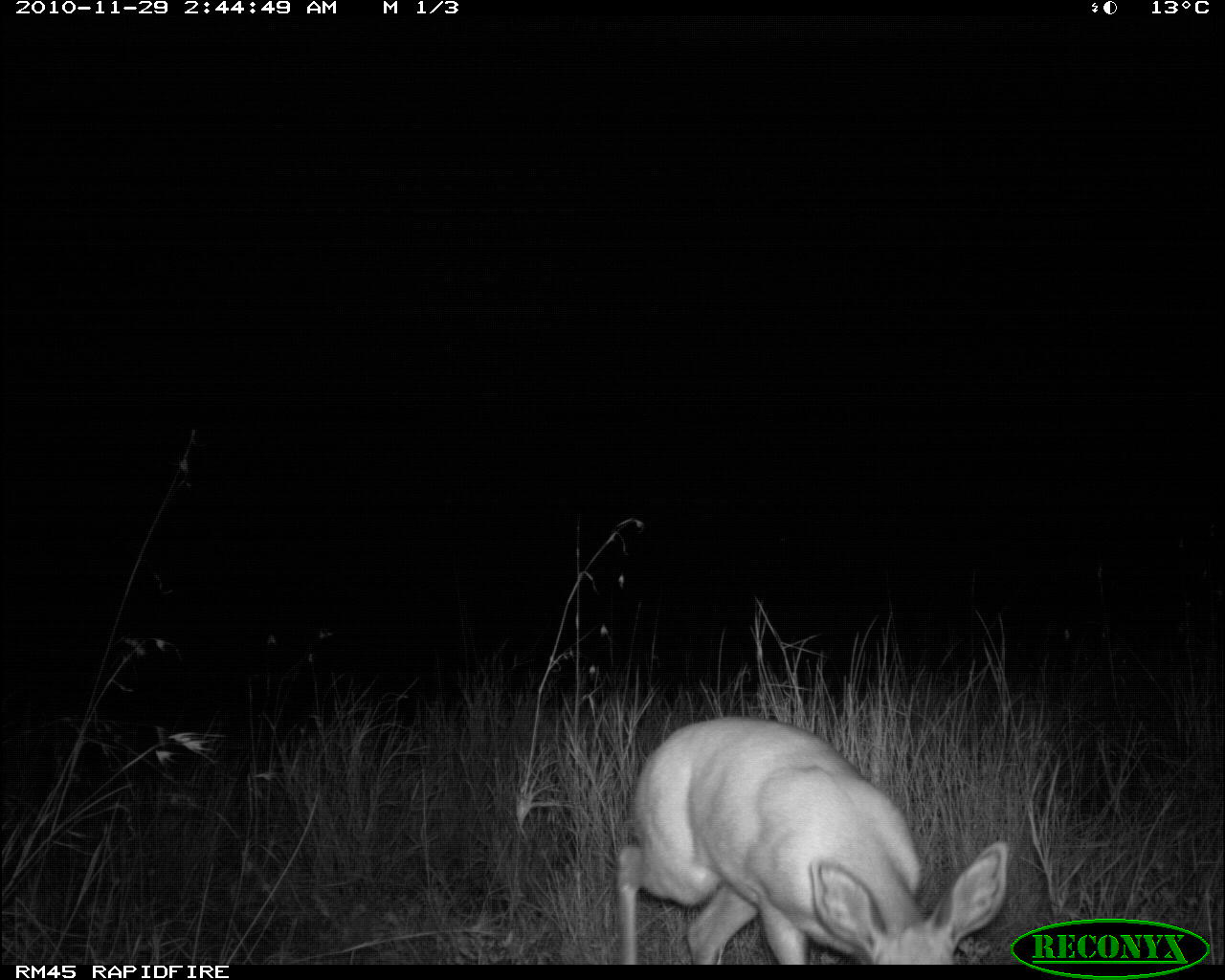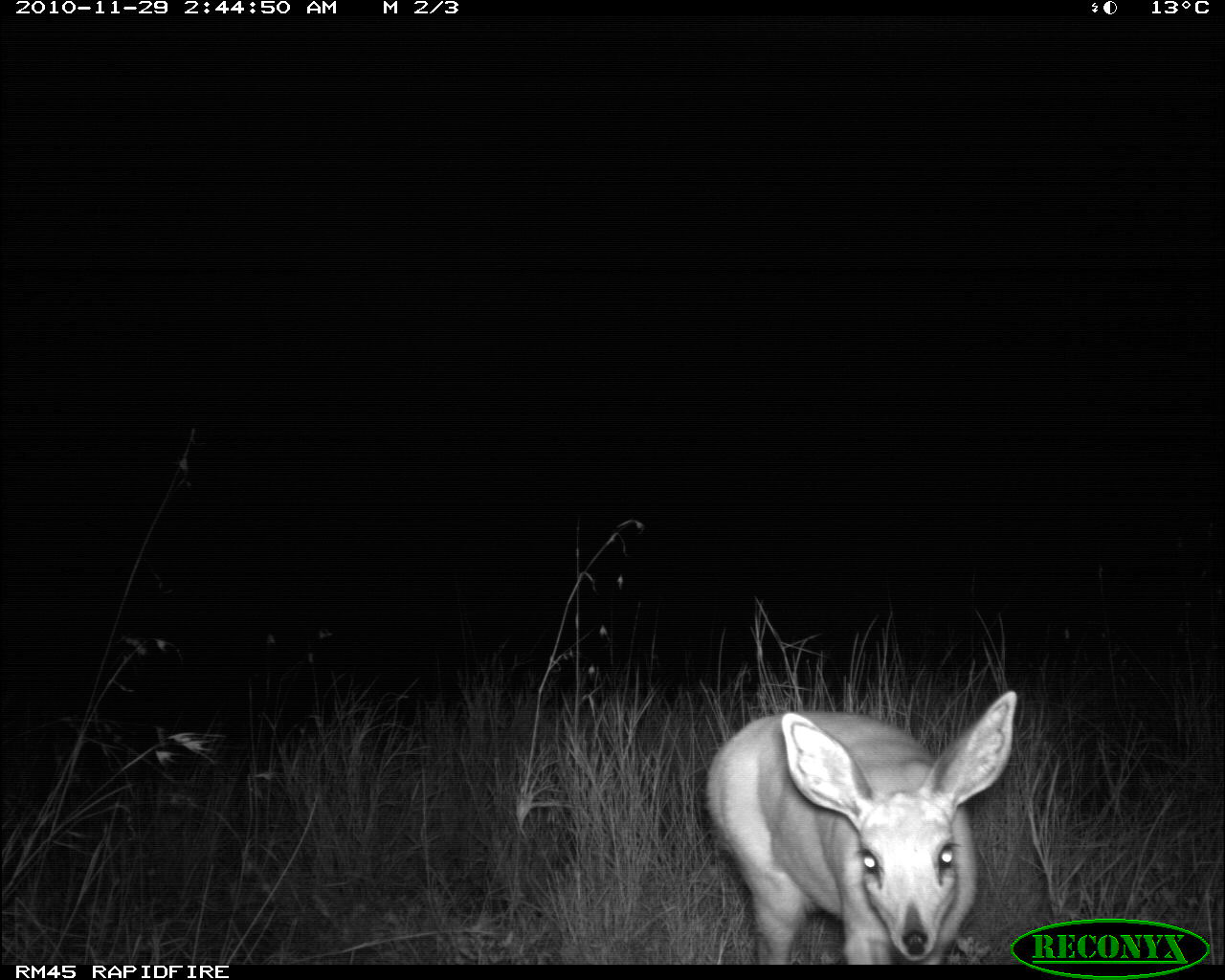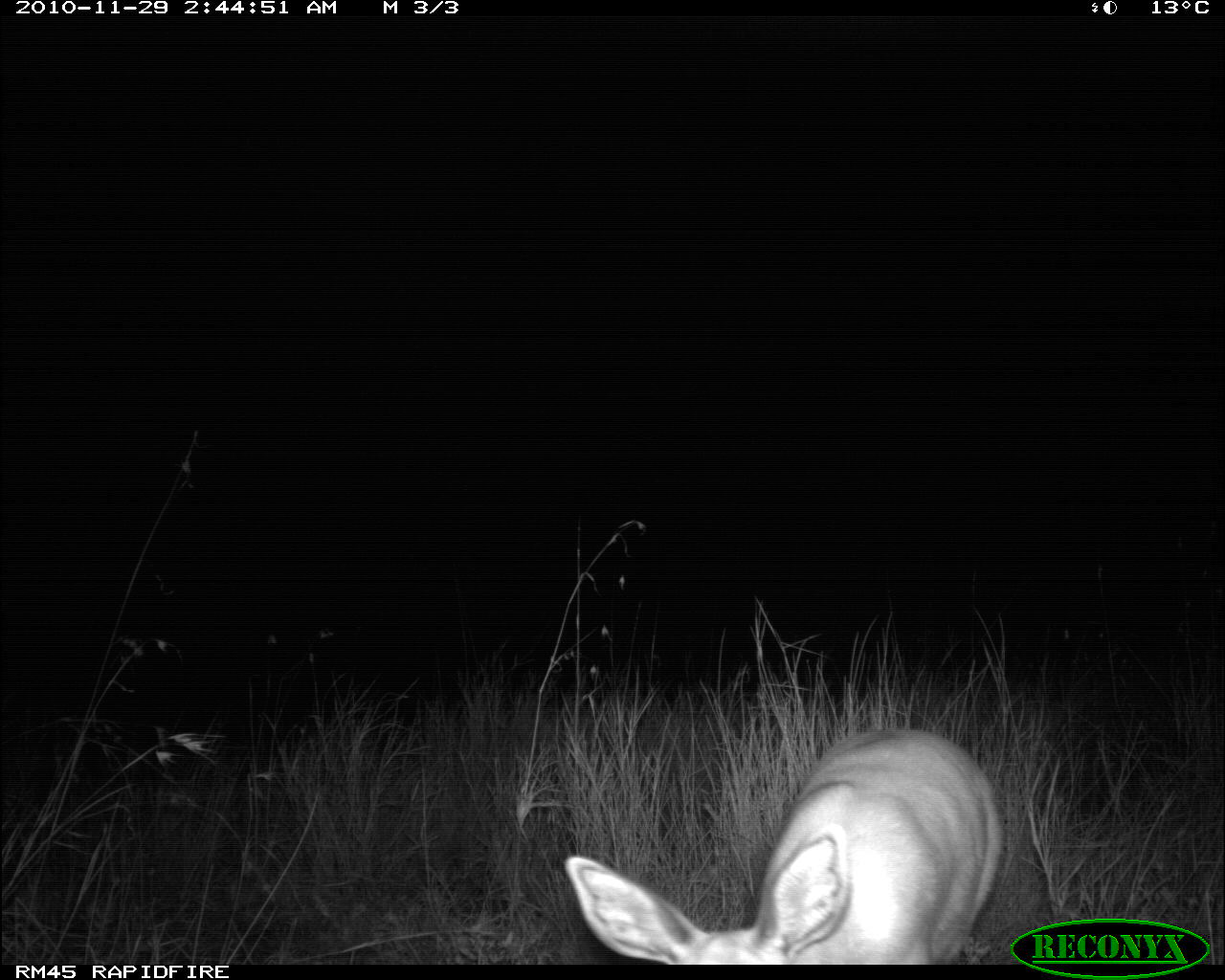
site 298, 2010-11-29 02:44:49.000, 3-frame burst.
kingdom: Animalia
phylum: Chordata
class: Mammalia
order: Artiodactyla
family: Bovidae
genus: Raphicerus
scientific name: Raphicerus campestris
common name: steenbok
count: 1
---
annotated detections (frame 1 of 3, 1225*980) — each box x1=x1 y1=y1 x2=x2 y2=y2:
raphicerus campestris: x1=612 y1=715 x2=1012 y2=964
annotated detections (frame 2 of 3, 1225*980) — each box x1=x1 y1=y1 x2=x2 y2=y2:
raphicerus campestris: x1=703 y1=690 x2=1017 y2=965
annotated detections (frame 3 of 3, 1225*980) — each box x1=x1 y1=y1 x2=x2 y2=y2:
raphicerus campestris: x1=563 y1=726 x2=1005 y2=965